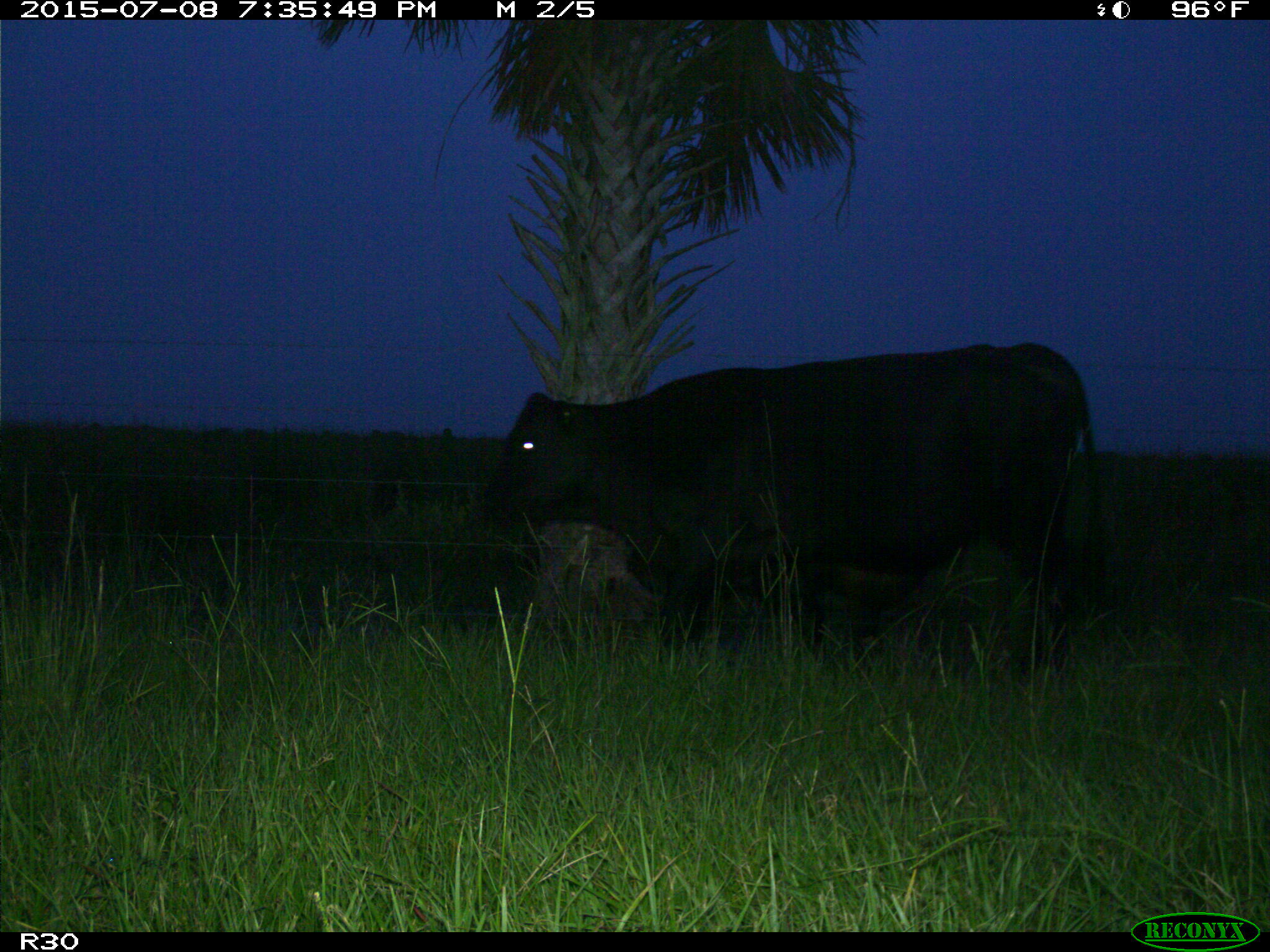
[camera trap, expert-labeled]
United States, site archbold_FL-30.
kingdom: Animalia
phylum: Chordata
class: Mammalia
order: Artiodactyla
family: Bovidae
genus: Bos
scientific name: Bos taurus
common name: domestic cow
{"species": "Bos taurus (domestic cow)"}